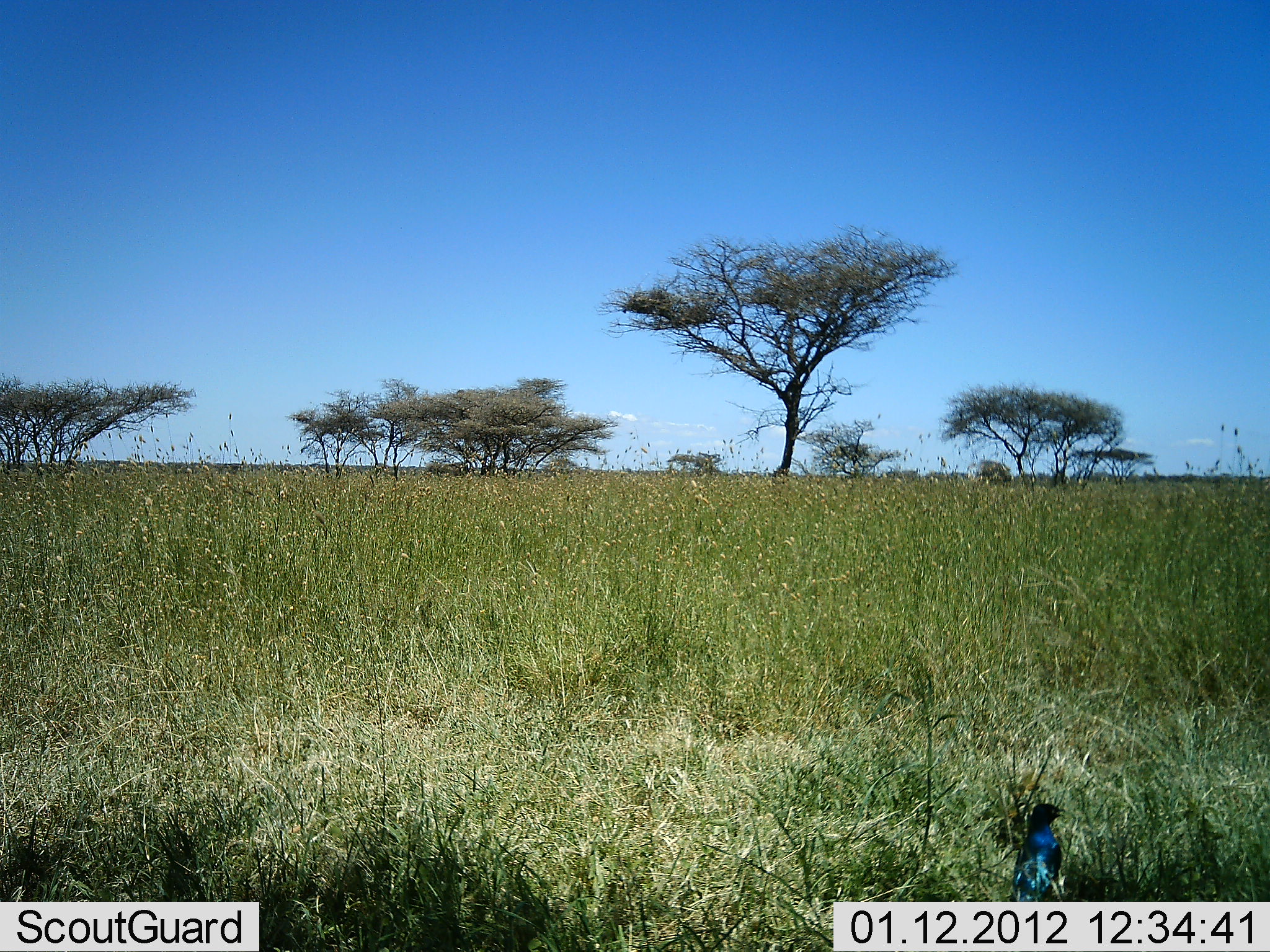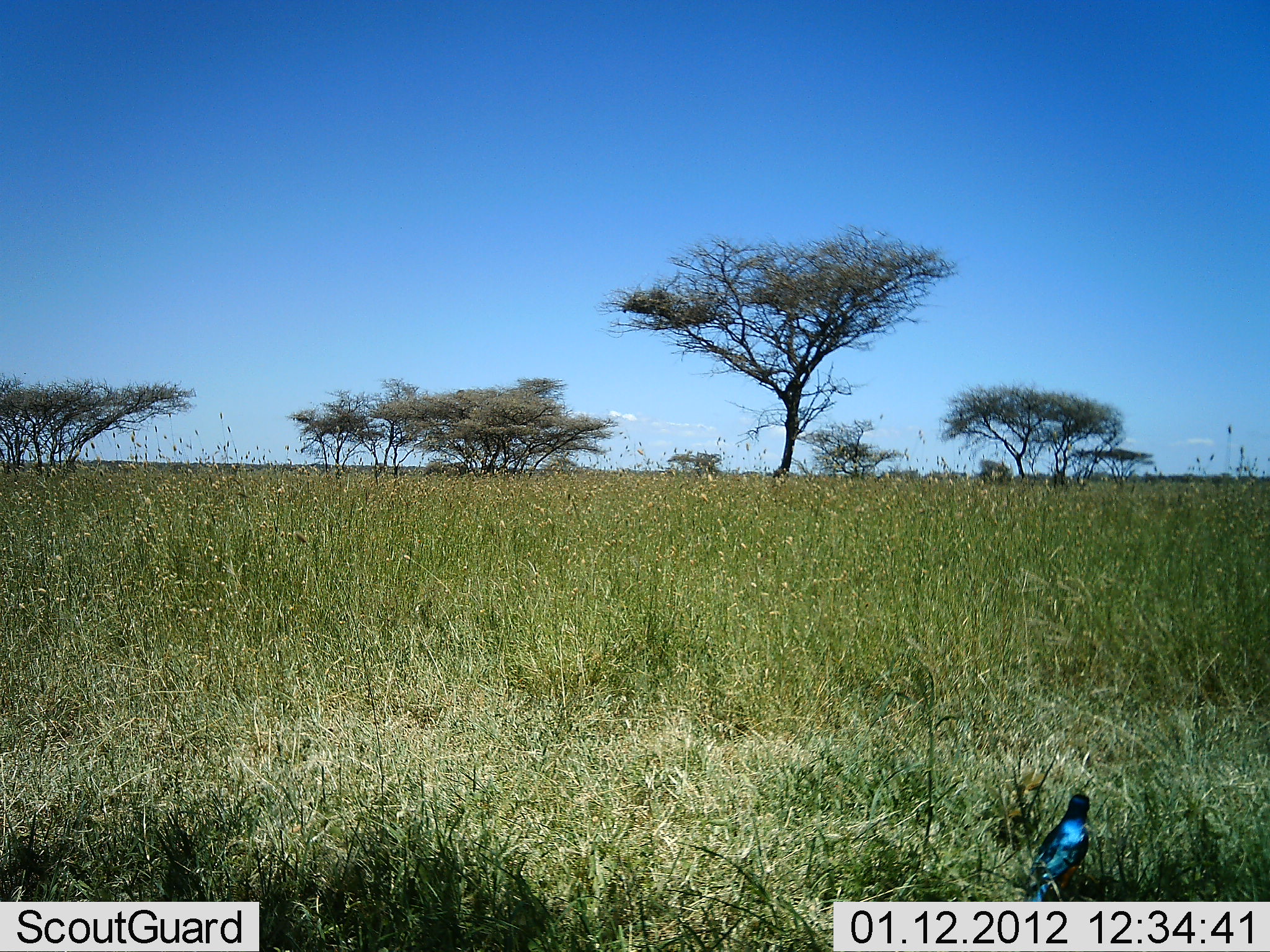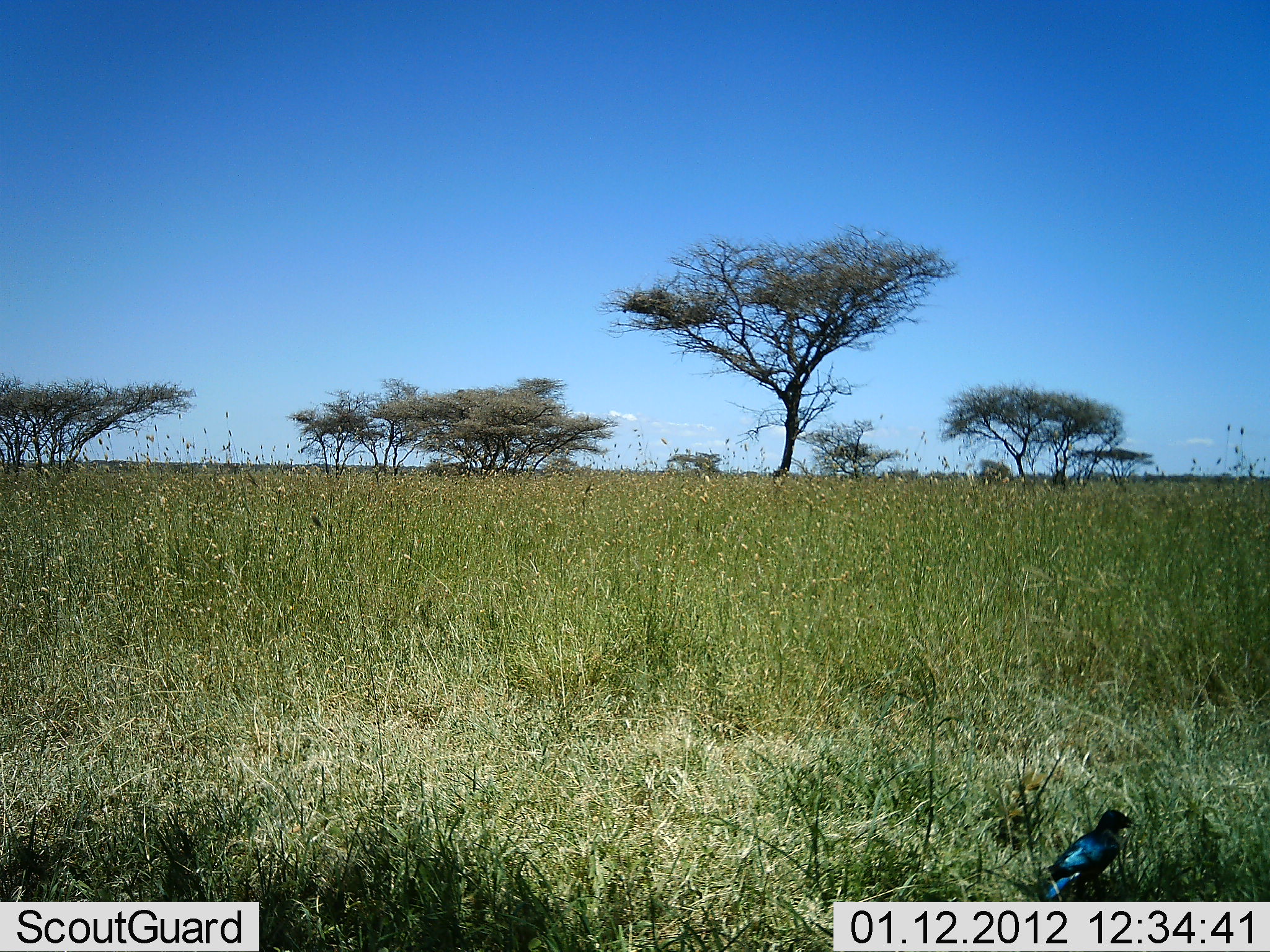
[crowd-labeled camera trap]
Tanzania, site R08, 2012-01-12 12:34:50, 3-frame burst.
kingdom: Animalia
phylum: Chordata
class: Aves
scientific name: Aves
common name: bird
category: otherbird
Otherbird (bird) (Aves), count 1. Behavior (volunteer vote fractions): standing 64%, resting 12%, moving 32%, interacting 0%. Young present (vote fraction): 0%. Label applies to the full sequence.